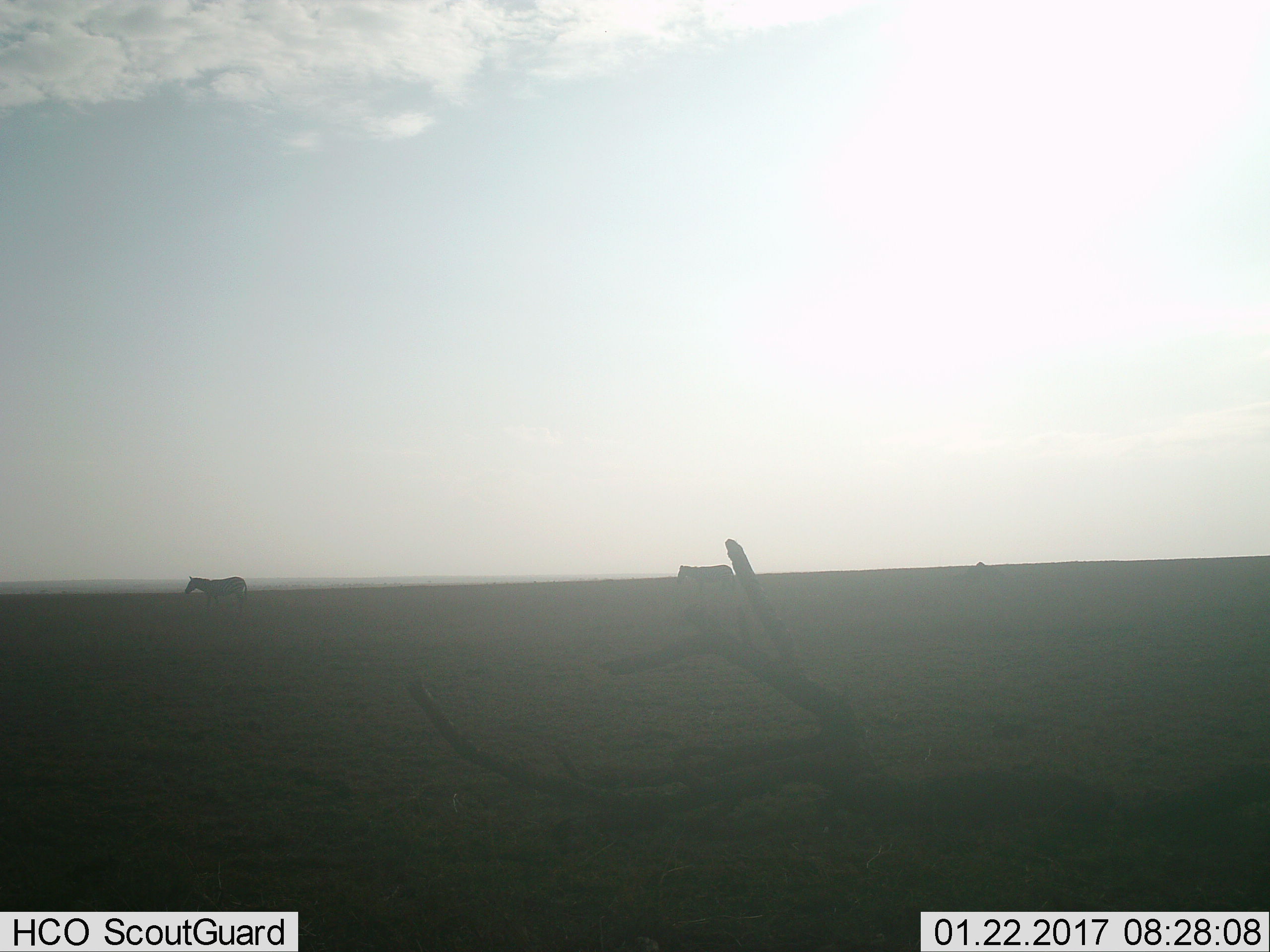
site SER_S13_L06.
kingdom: Animalia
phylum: Chordata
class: Mammalia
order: Perissodactyla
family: Equidae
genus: Equus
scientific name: Equus quagga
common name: plains zebra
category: zebraplains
Zebraplains (plains zebra) (Equus quagga), count 2. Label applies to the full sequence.